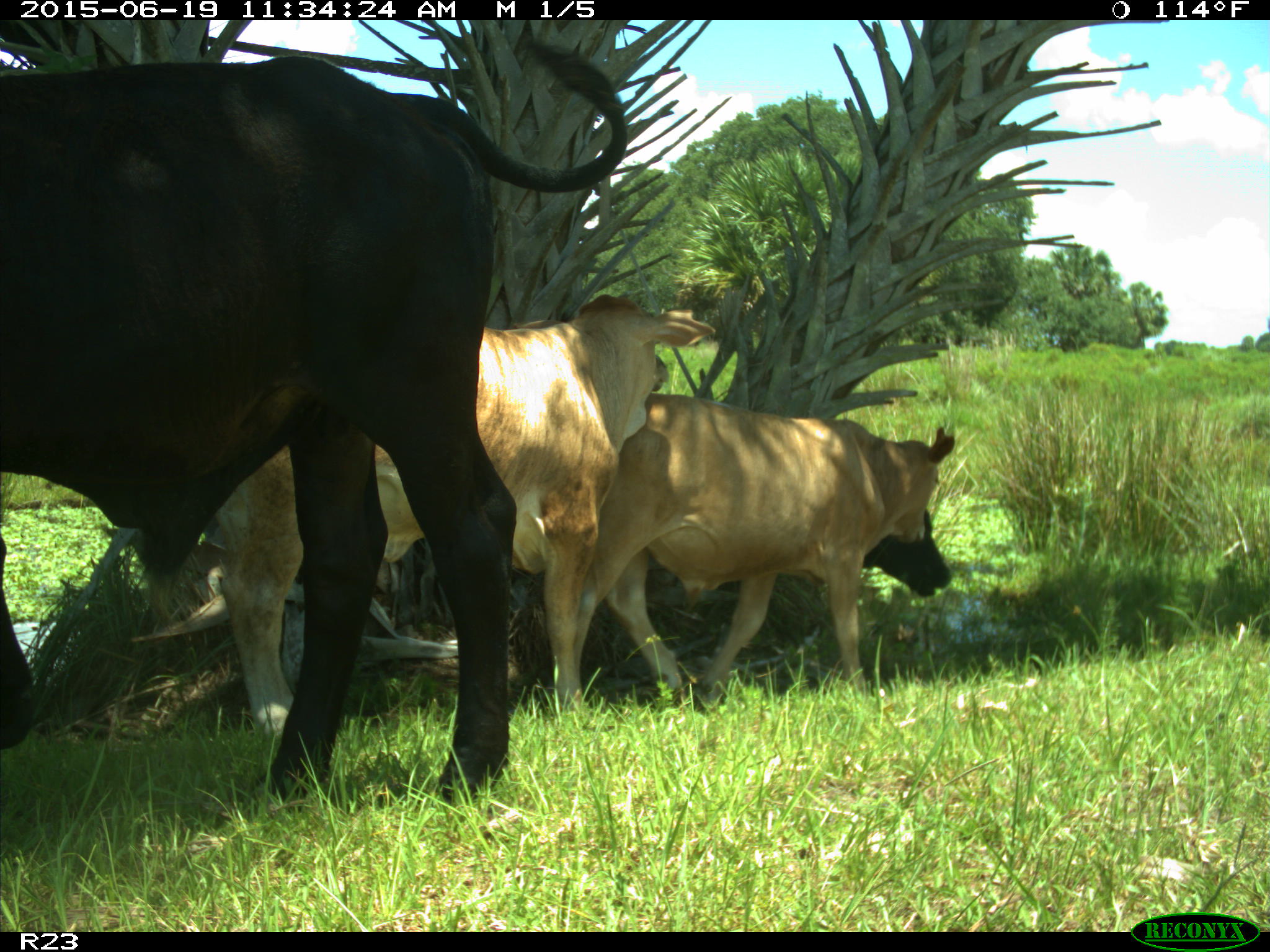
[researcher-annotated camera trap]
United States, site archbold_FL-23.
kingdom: Animalia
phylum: Chordata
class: Mammalia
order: Artiodactyla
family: Bovidae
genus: Bos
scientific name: Bos taurus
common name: domestic cow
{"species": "Bos taurus (domestic cow)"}